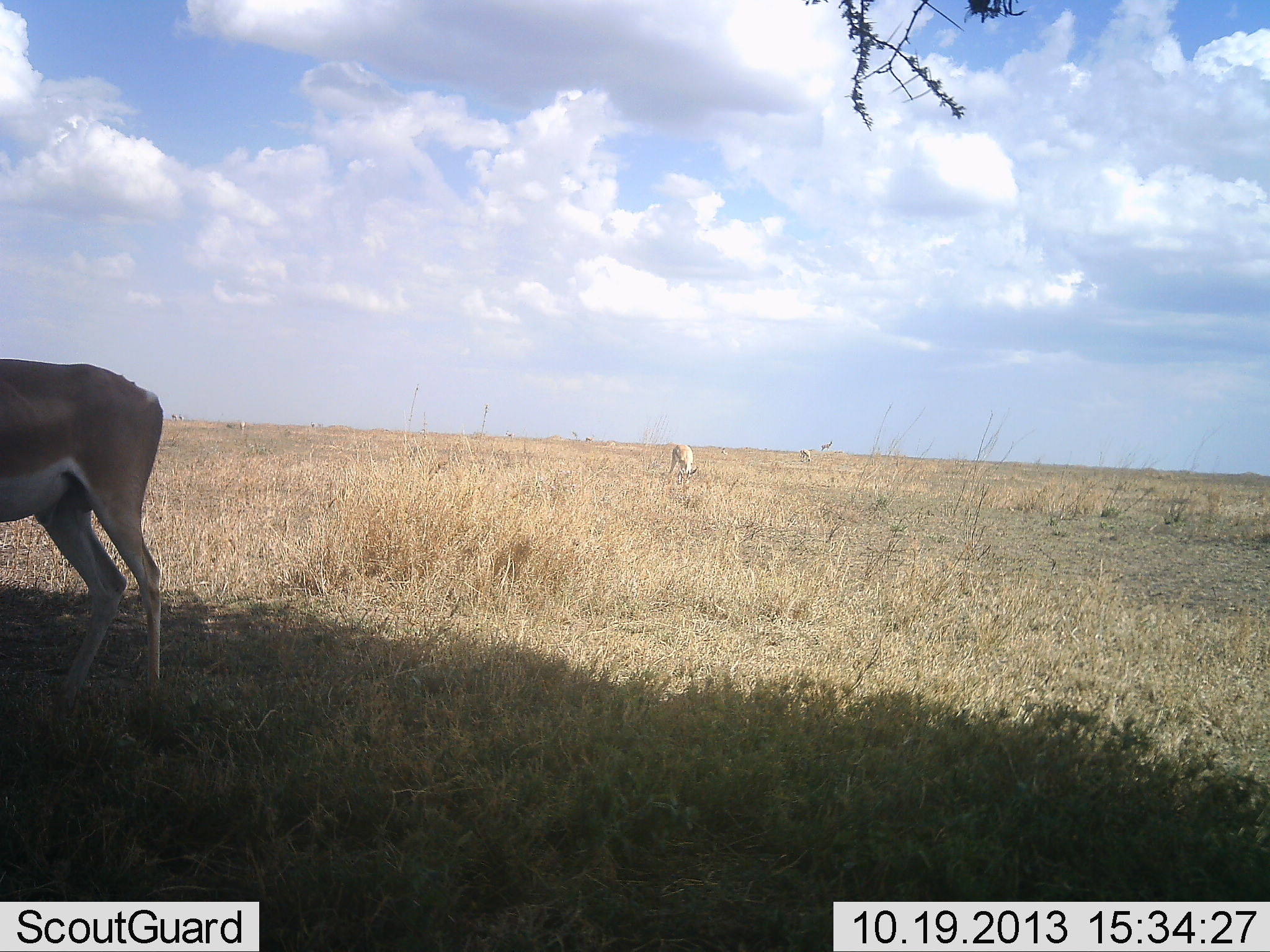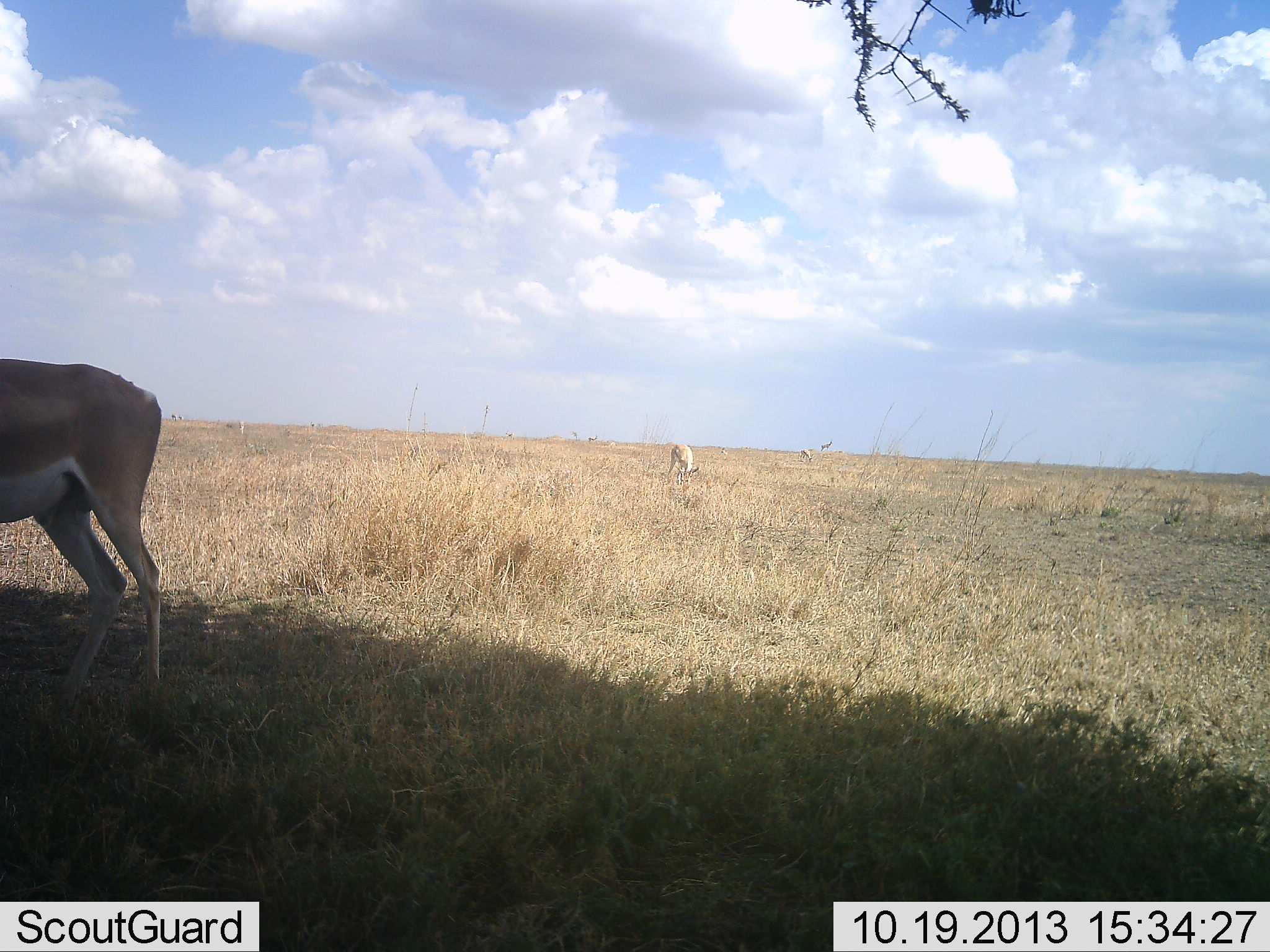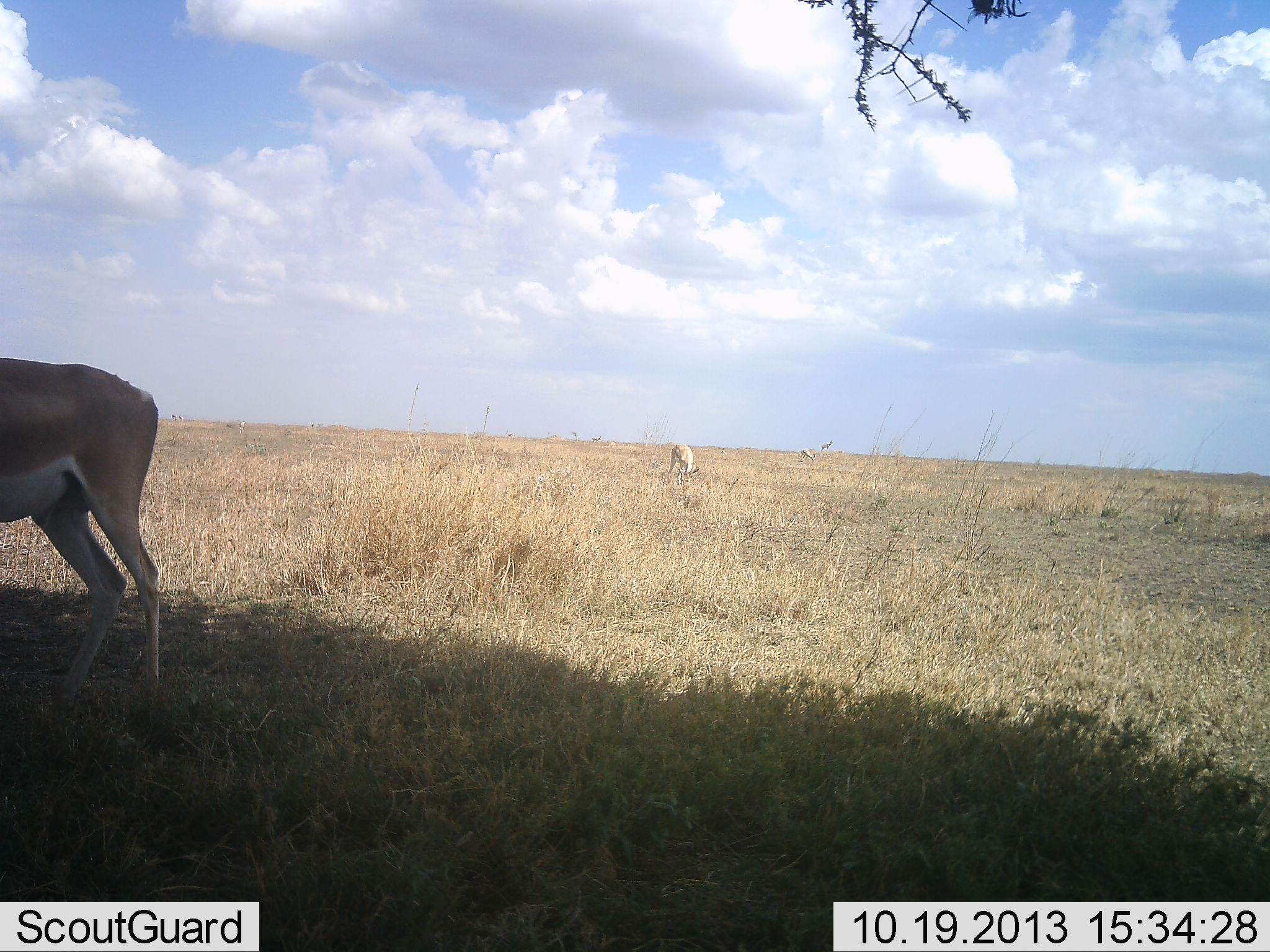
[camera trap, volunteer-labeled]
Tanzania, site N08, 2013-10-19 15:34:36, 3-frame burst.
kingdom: Animalia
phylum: Chordata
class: Mammalia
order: Artiodactyla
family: Bovidae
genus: Nanger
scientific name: Nanger granti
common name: grant's gazelle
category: gazellegrants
Gazellegrants (grant's gazelle) (Nanger granti), count 3. Behavior (volunteer vote fractions): standing 70%, resting 0%, moving 0%, interacting 0%. Young present (vote fraction): 0%. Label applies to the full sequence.